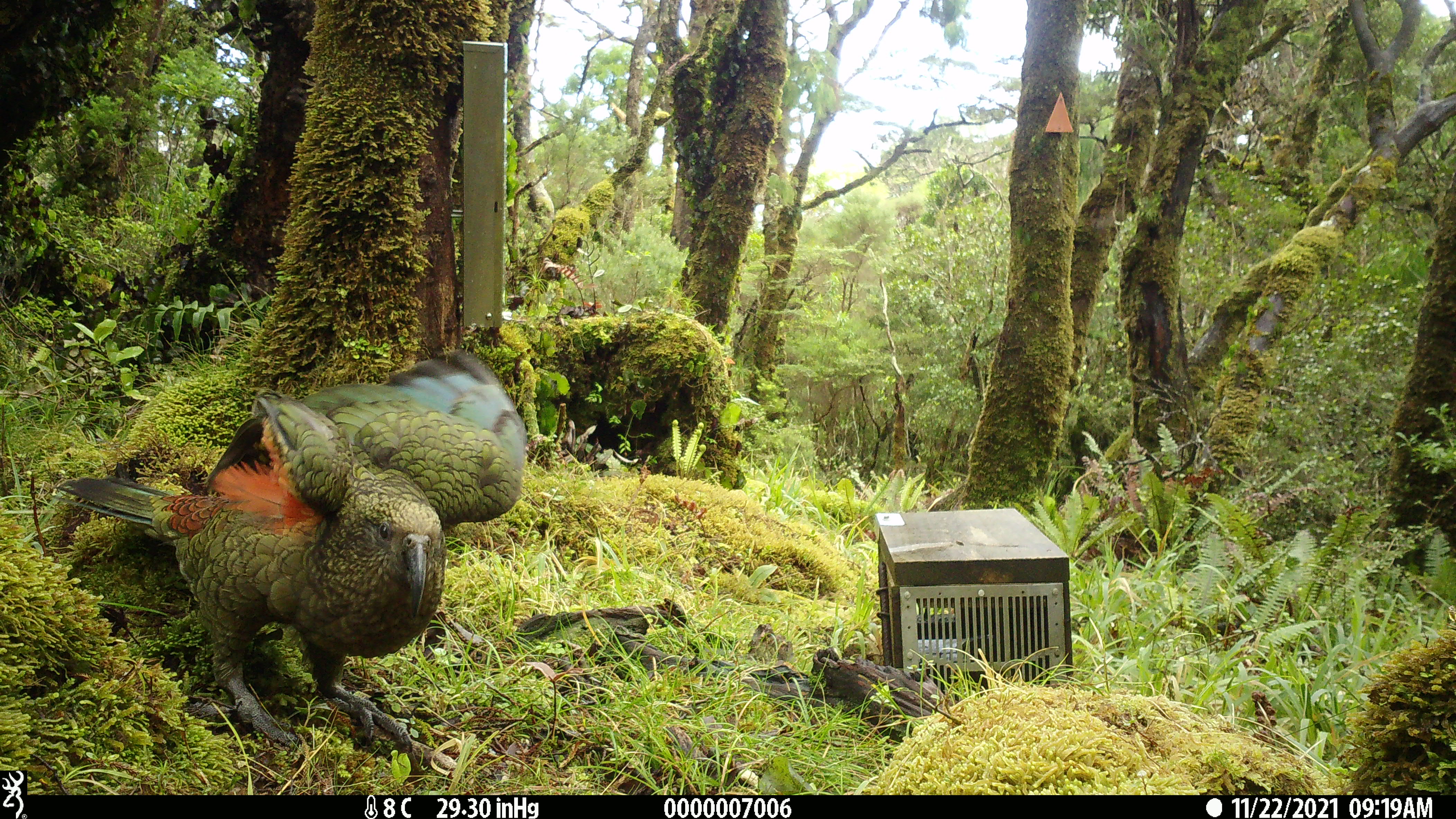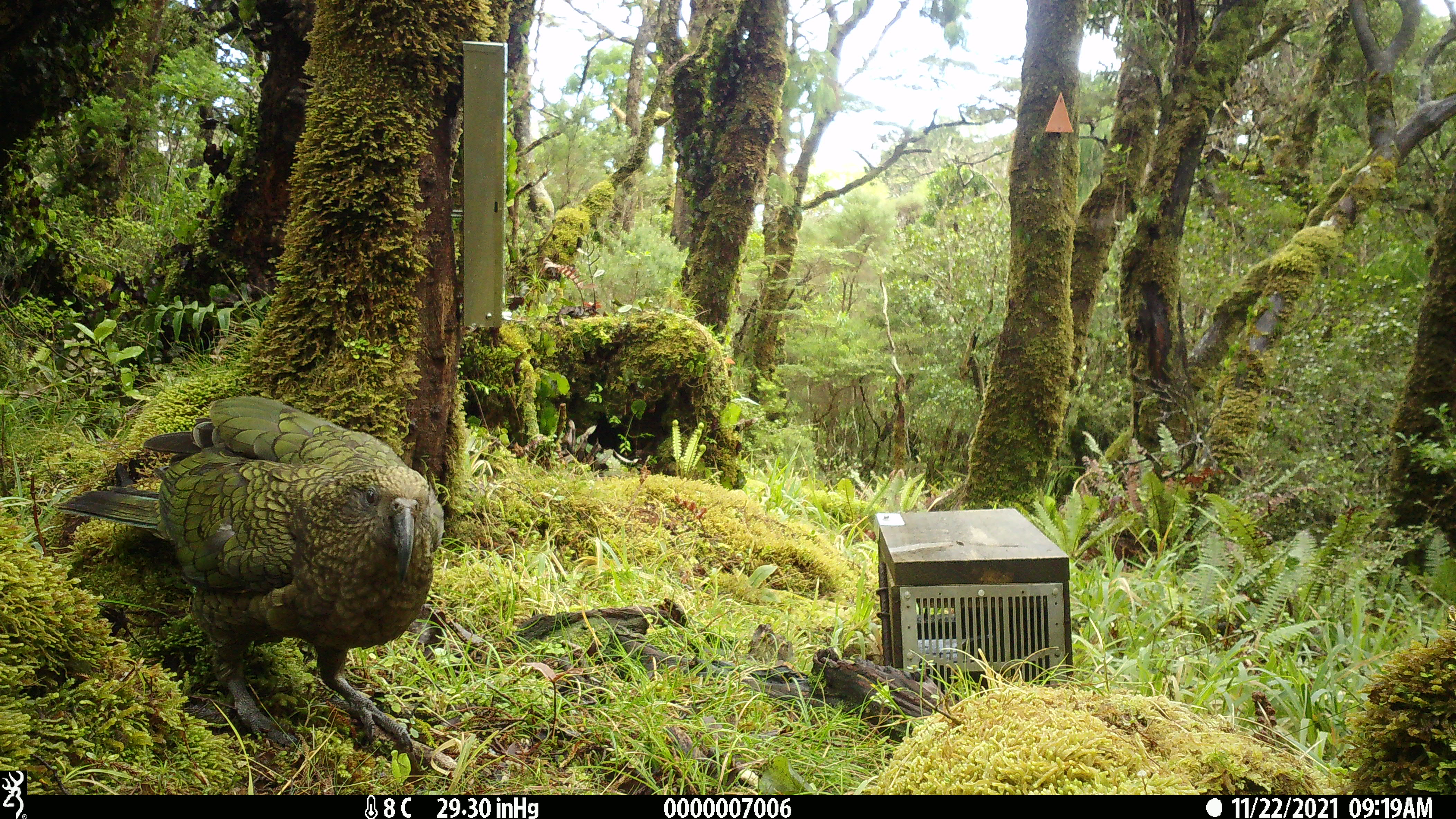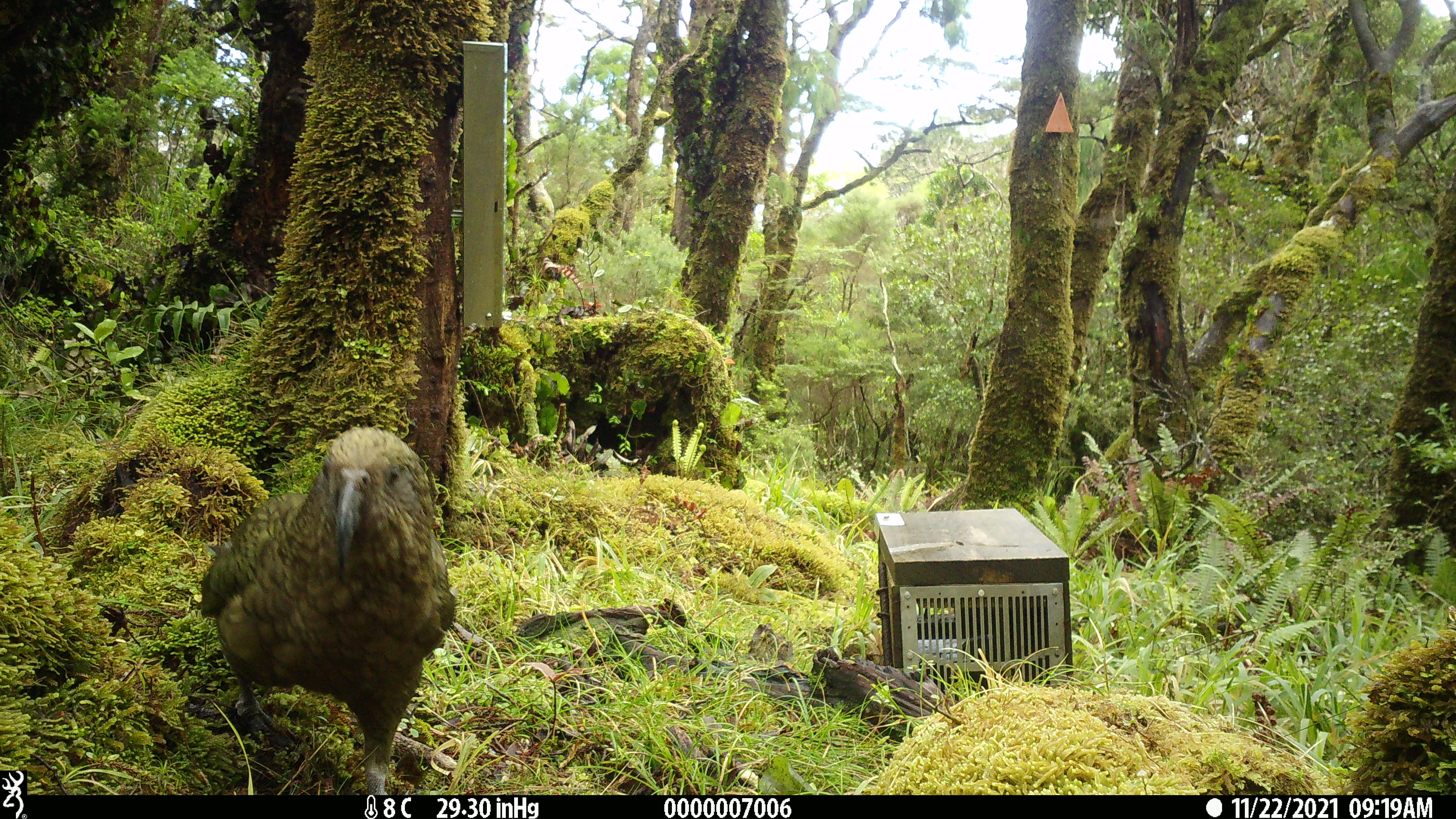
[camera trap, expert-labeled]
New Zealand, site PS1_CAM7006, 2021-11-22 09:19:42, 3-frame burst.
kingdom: Animalia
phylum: Chordata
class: Aves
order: Psittaciformes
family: Strigopidae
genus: Nestor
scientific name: Nestor notabilis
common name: kea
Kea (Nestor notabilis).